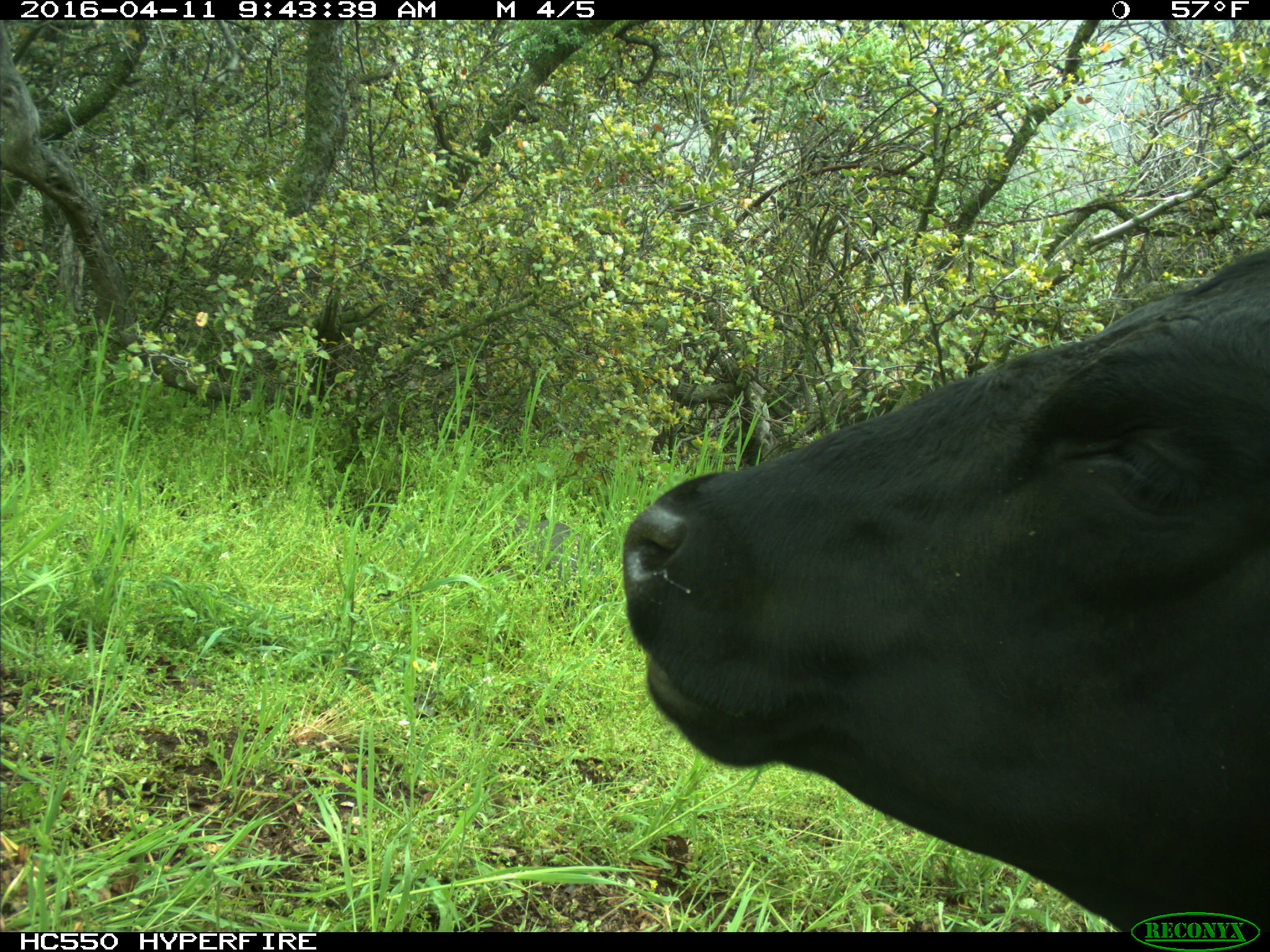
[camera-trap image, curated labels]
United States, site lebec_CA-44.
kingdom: Animalia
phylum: Chordata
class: Mammalia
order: Artiodactyla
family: Bovidae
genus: Bos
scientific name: Bos taurus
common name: domestic cow